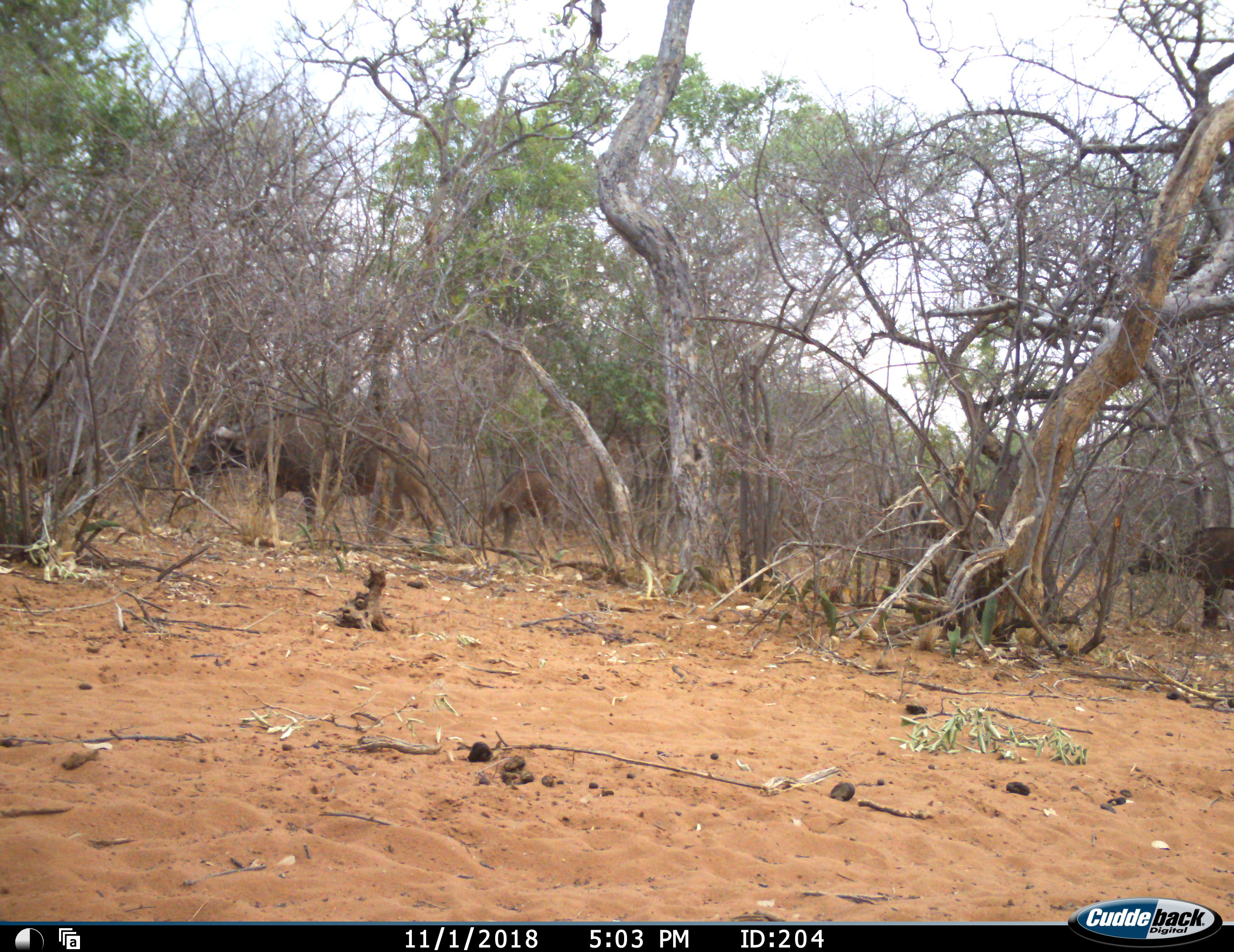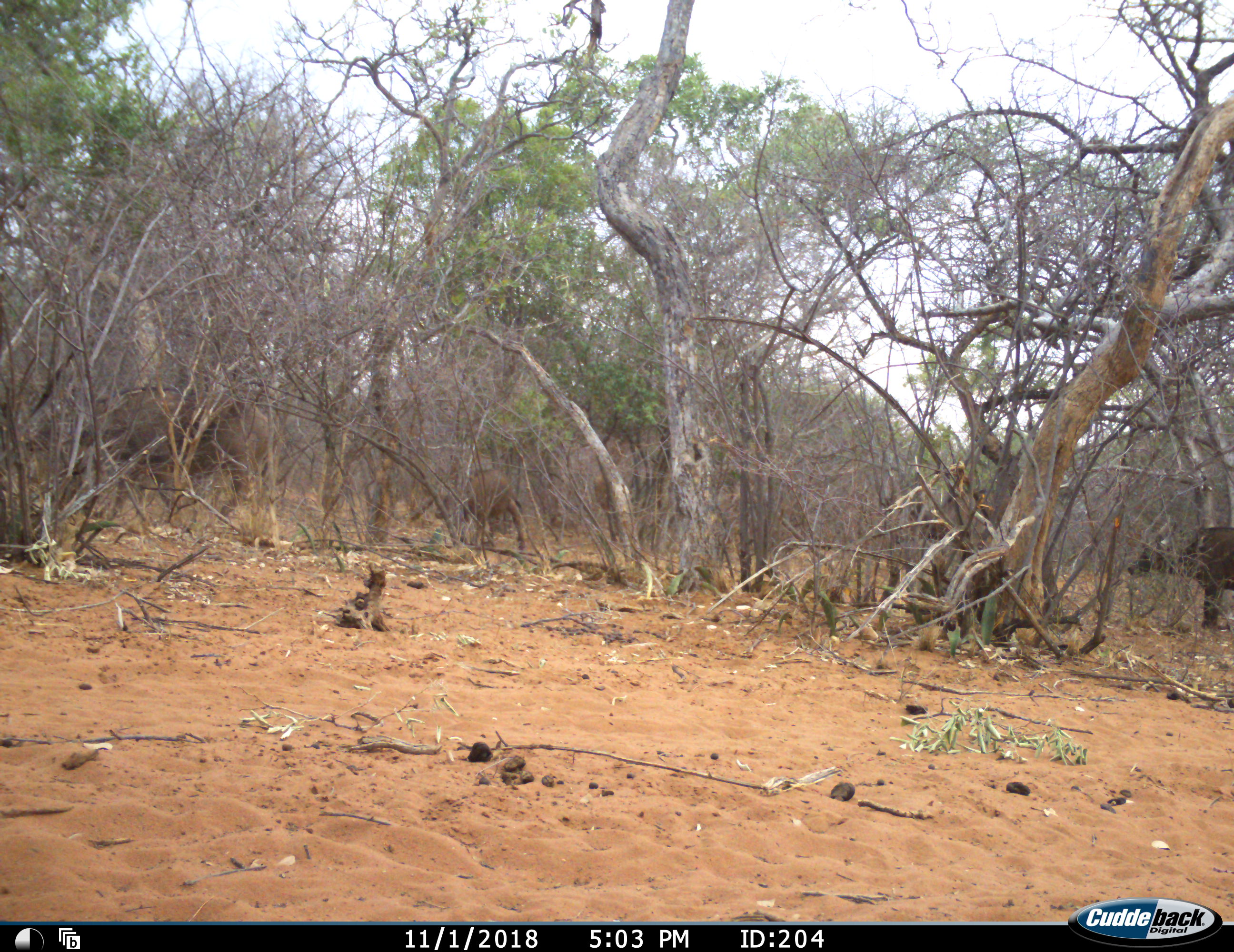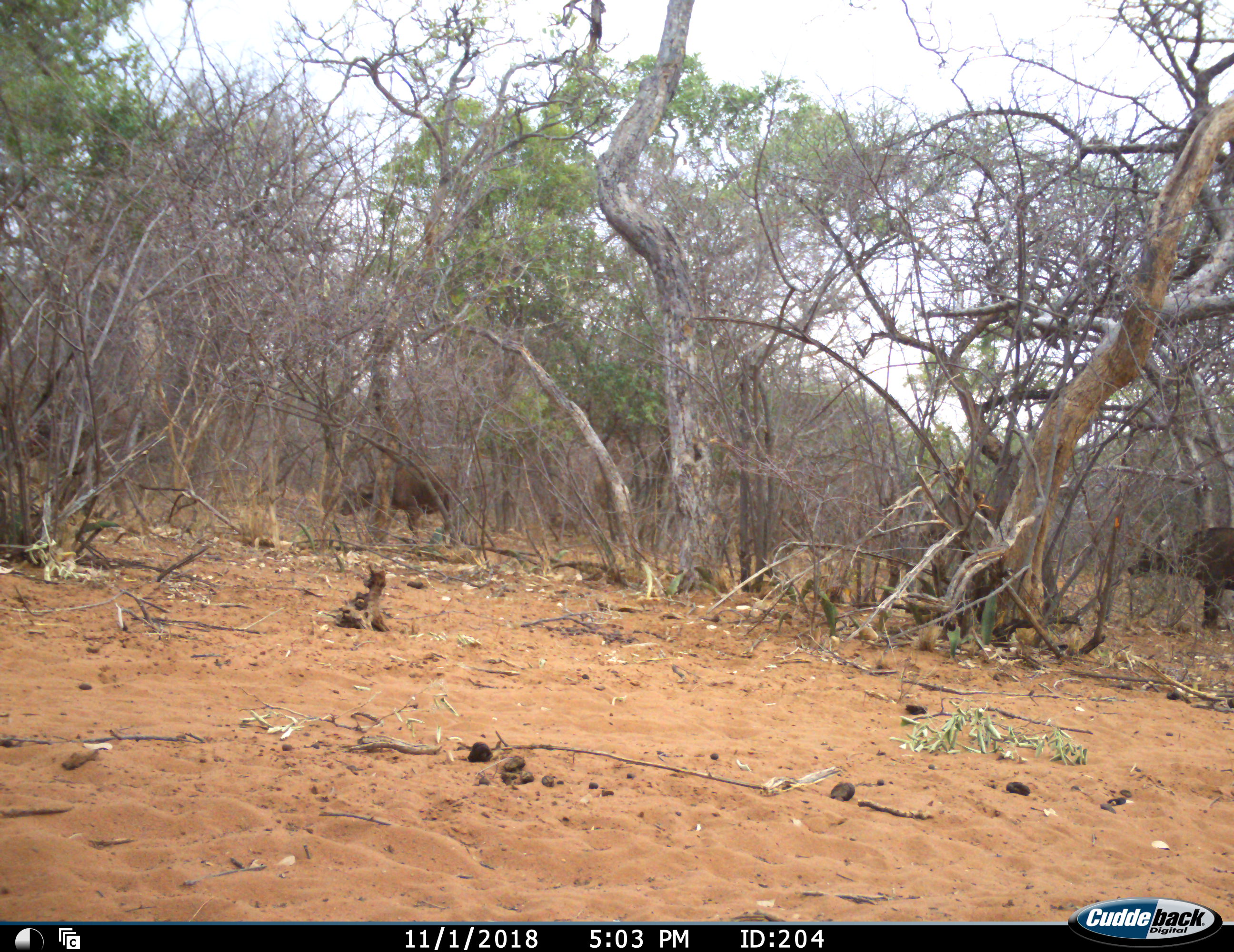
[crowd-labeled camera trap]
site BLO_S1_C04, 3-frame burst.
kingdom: Animalia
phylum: Chordata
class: Mammalia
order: Artiodactyla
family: Bovidae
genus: Syncerus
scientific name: Syncerus caffer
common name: african buffalo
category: buffalo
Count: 4.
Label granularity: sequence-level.